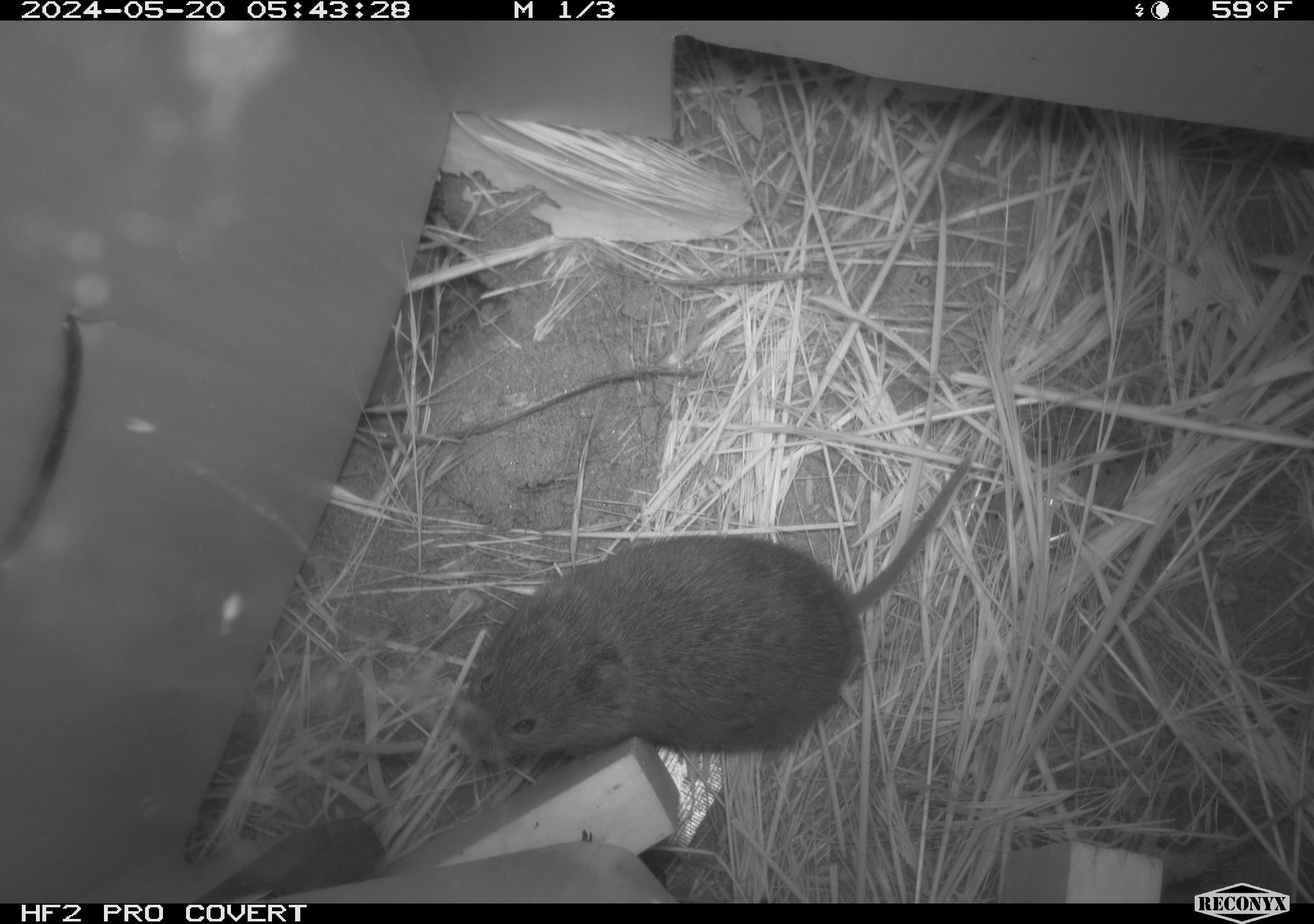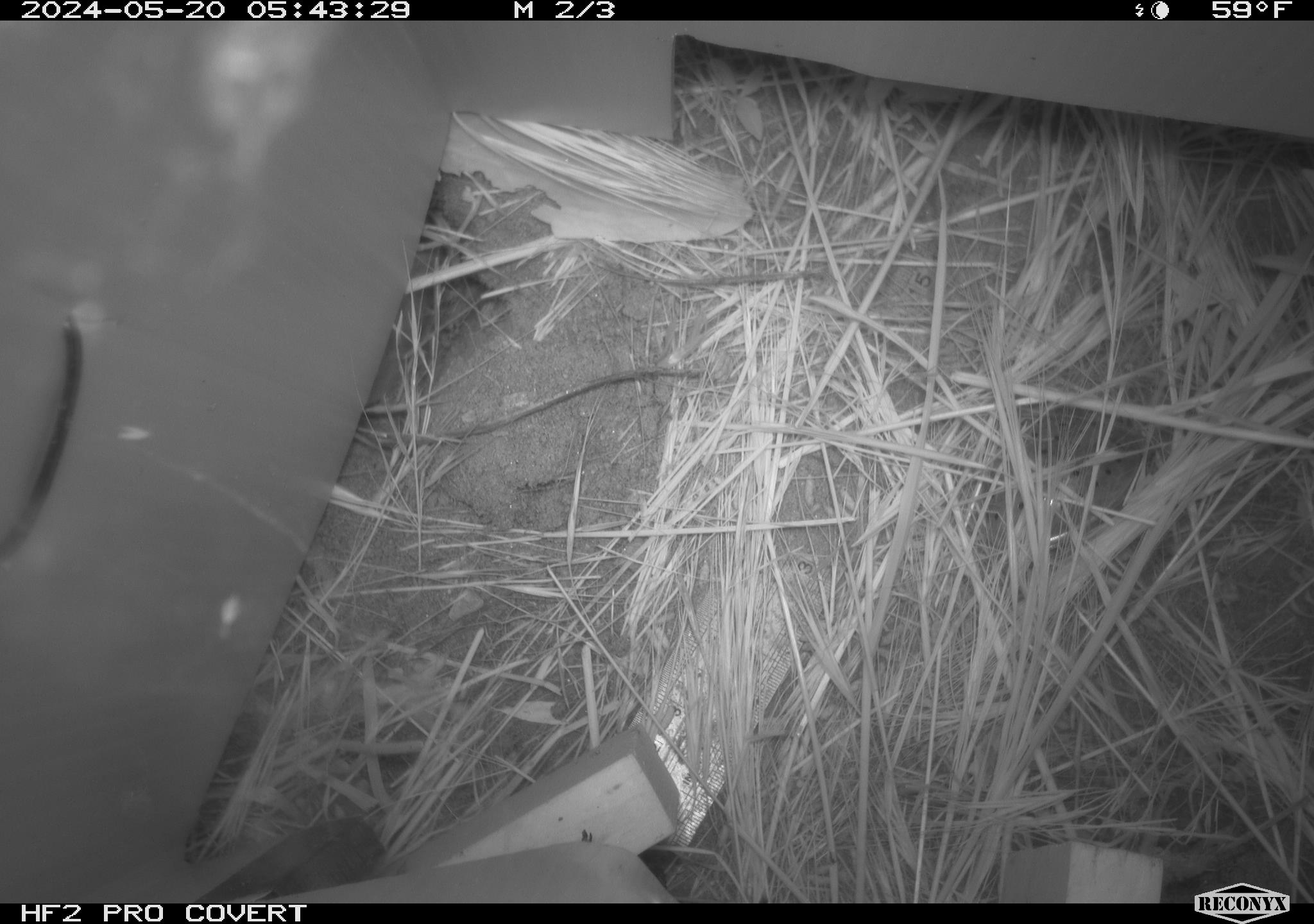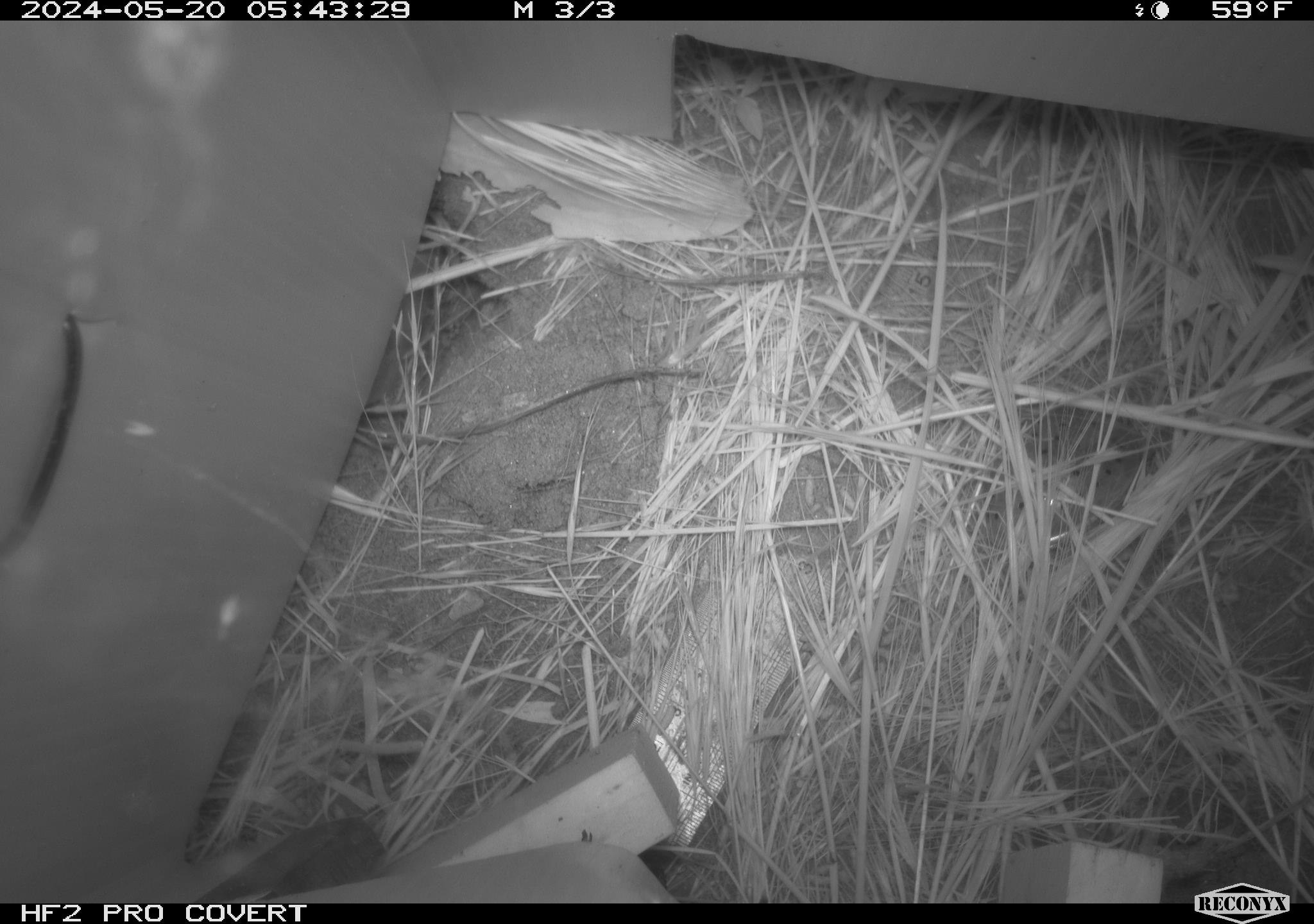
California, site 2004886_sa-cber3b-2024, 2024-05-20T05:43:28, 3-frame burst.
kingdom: Animalia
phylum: Chordata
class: Mammalia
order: Rodentia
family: Cricetidae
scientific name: Arvicolinae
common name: voles, lemmings, and muskrats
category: arvicolinae subfamily